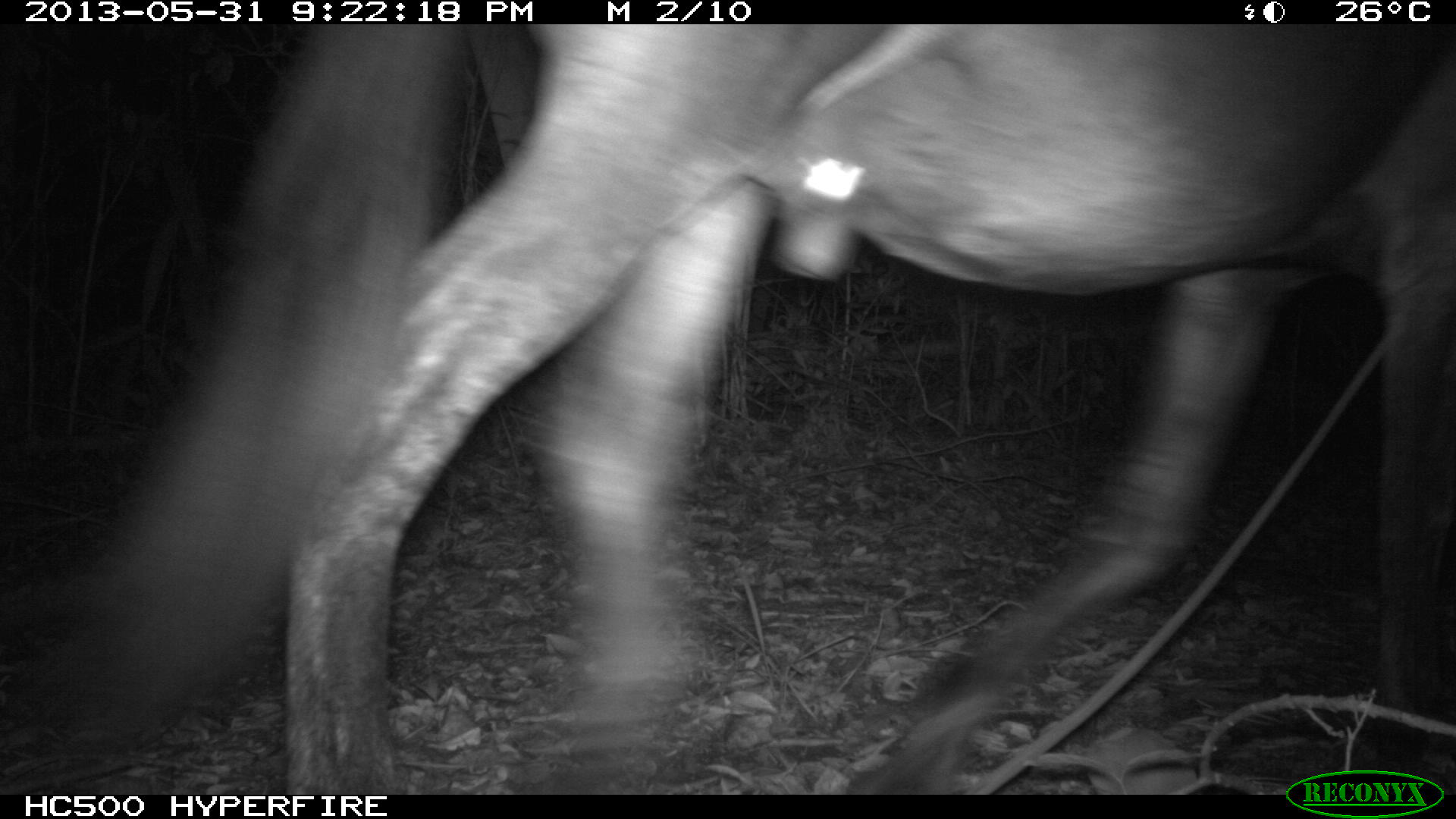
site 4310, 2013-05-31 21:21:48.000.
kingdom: Animalia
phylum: Chordata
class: Mammalia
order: Perissodactyla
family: Equidae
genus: Equus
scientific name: Equus ferus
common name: wild horse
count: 1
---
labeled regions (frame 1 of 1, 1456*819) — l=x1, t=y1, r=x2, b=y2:
equus ferus: l=46, t=23, r=1456, b=793